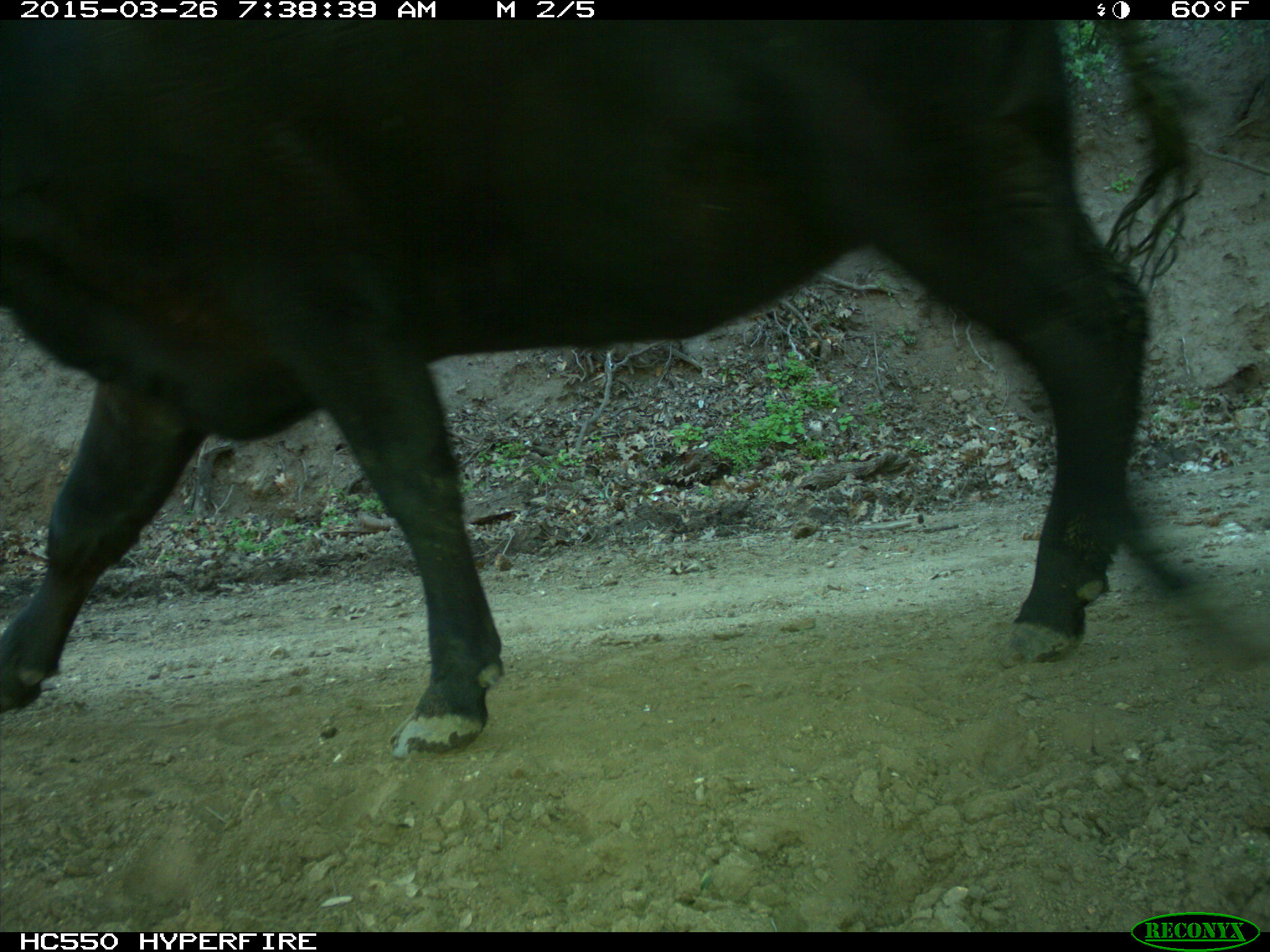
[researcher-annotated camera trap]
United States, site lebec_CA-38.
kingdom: Animalia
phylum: Chordata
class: Mammalia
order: Artiodactyla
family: Bovidae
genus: Bos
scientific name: Bos taurus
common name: domestic cow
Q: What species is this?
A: Bos taurus (domestic cow).